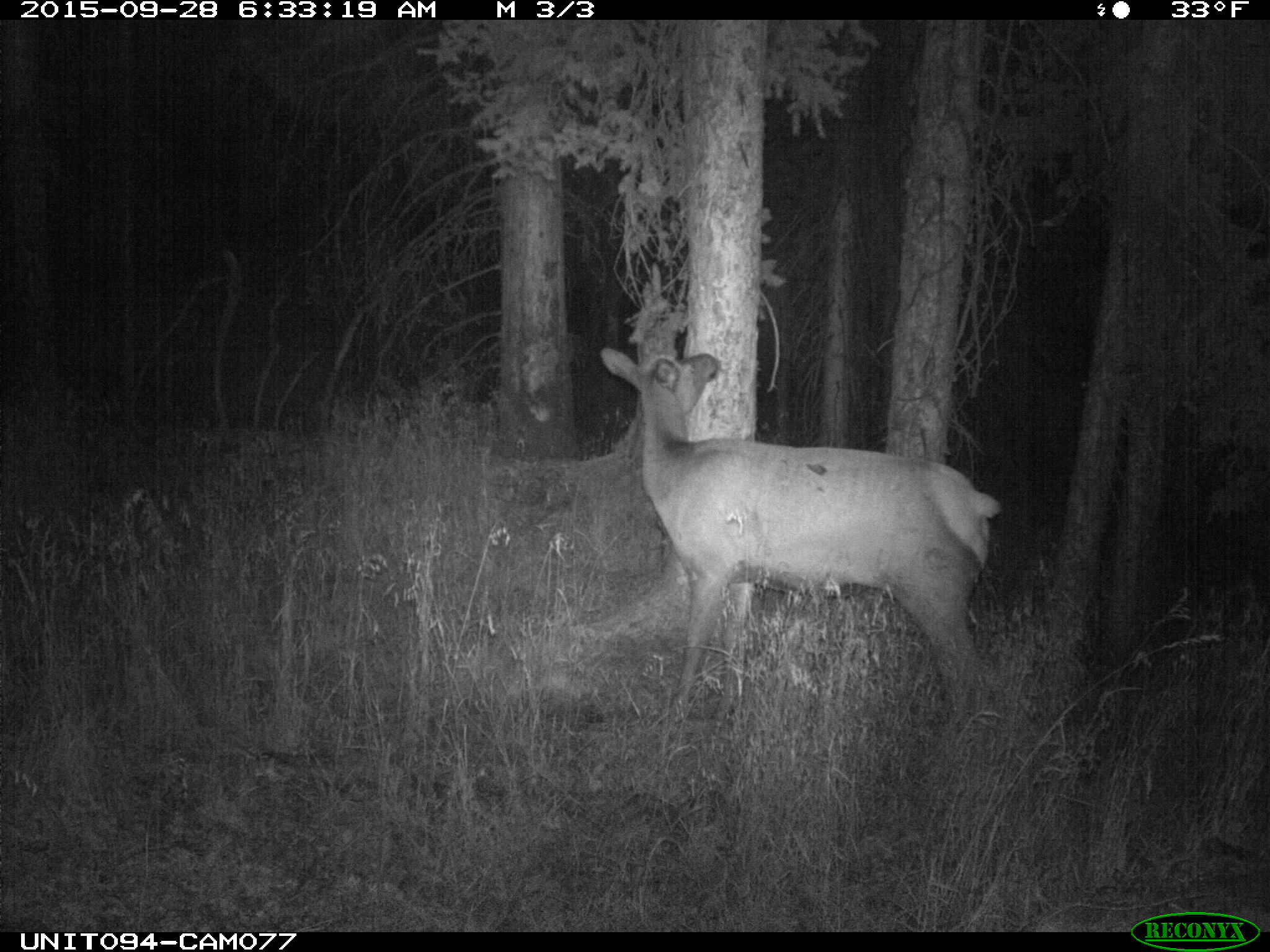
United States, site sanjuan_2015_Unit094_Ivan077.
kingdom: Animalia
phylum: Chordata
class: Mammalia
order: Artiodactyla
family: Cervidae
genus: Cervus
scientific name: Cervus elaphus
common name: red deer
Cervus elaphus (red deer).